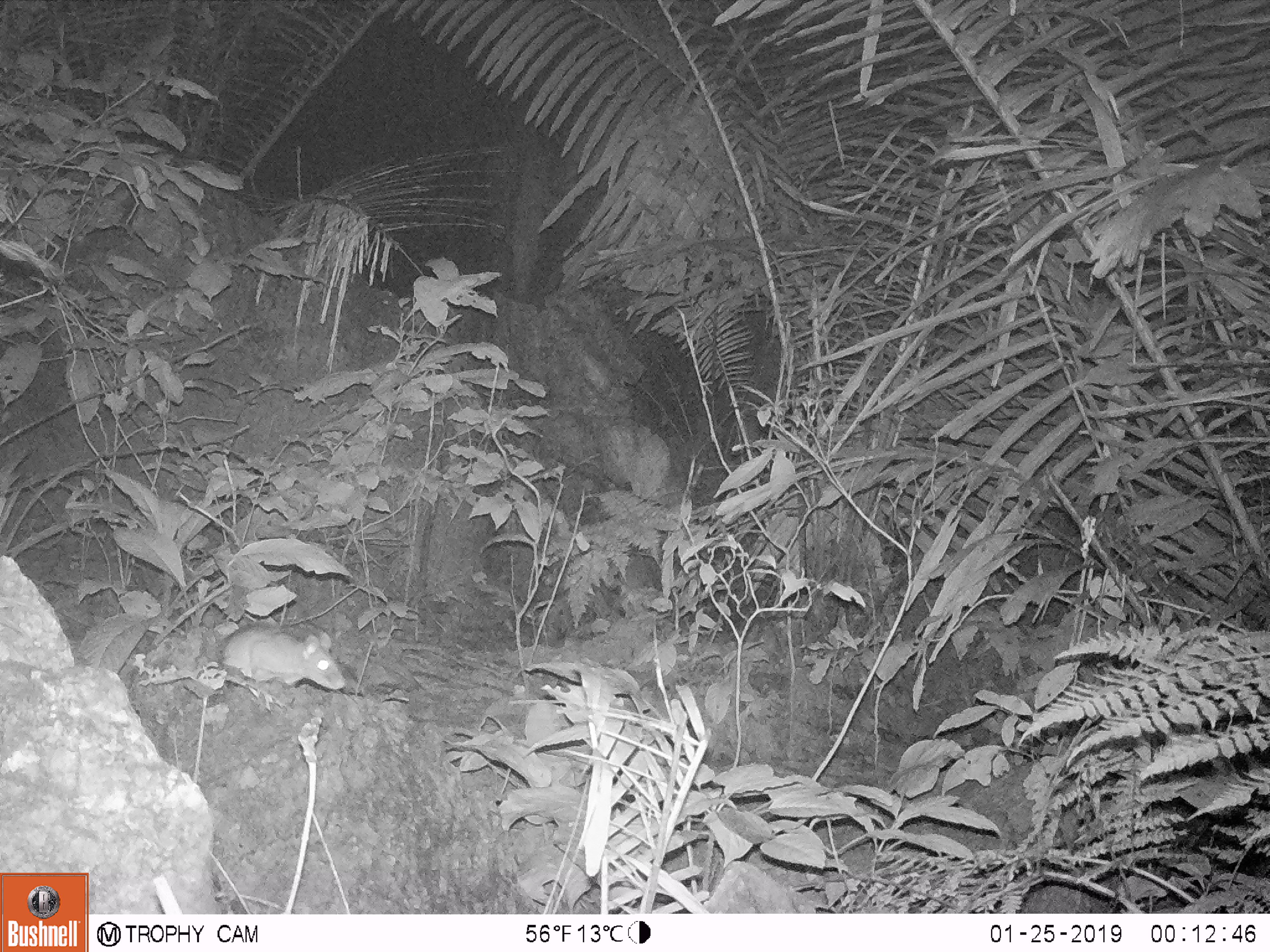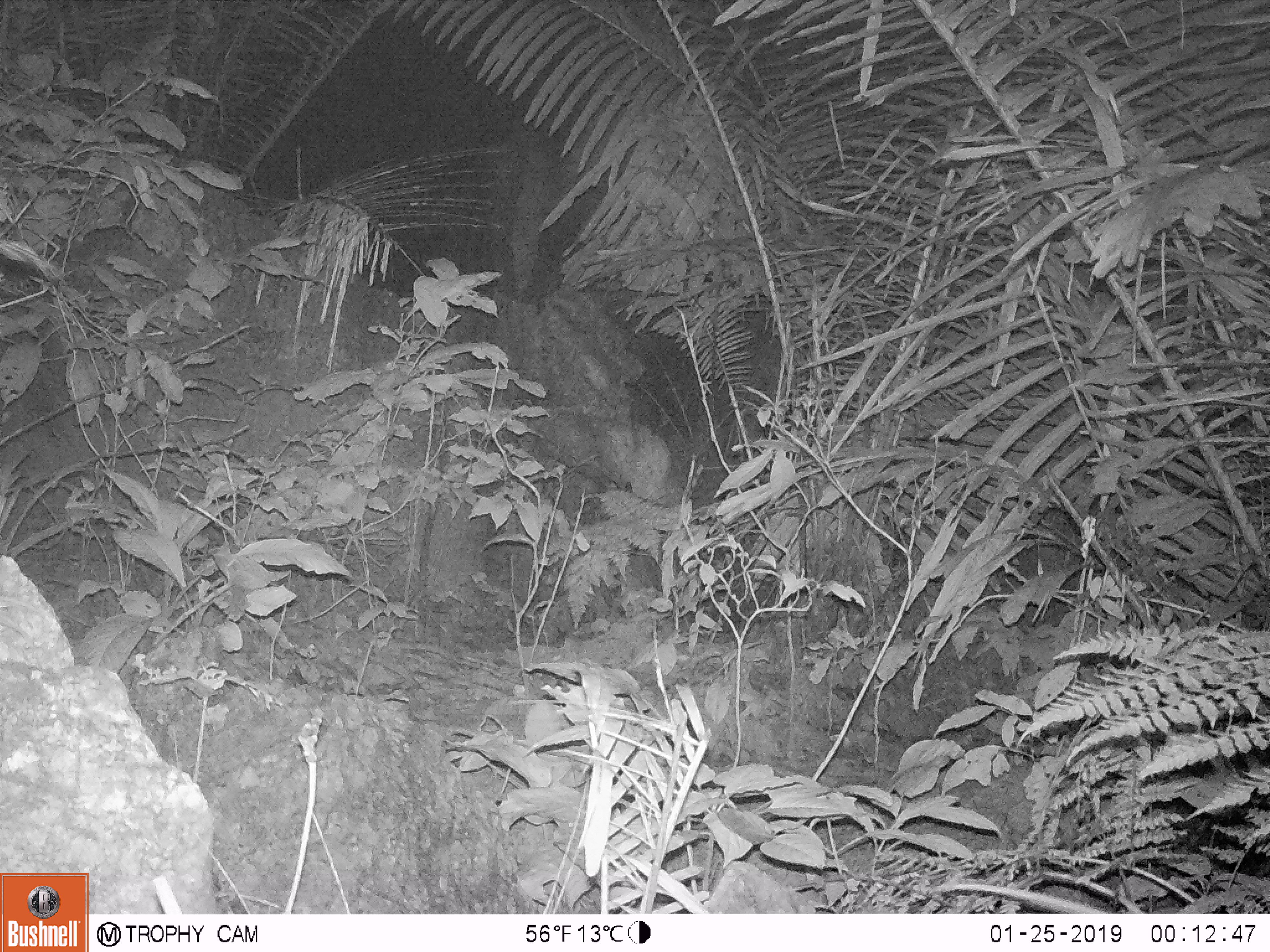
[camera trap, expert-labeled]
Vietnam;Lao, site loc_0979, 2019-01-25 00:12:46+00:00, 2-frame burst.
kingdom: Animalia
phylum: Chordata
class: Mammalia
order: Rodentia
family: Muridae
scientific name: Muridae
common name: old-world mice and rats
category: unidentified murid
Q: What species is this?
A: Unidentified murid (old-world mice and rats) (Muridae).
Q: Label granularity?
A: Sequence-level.